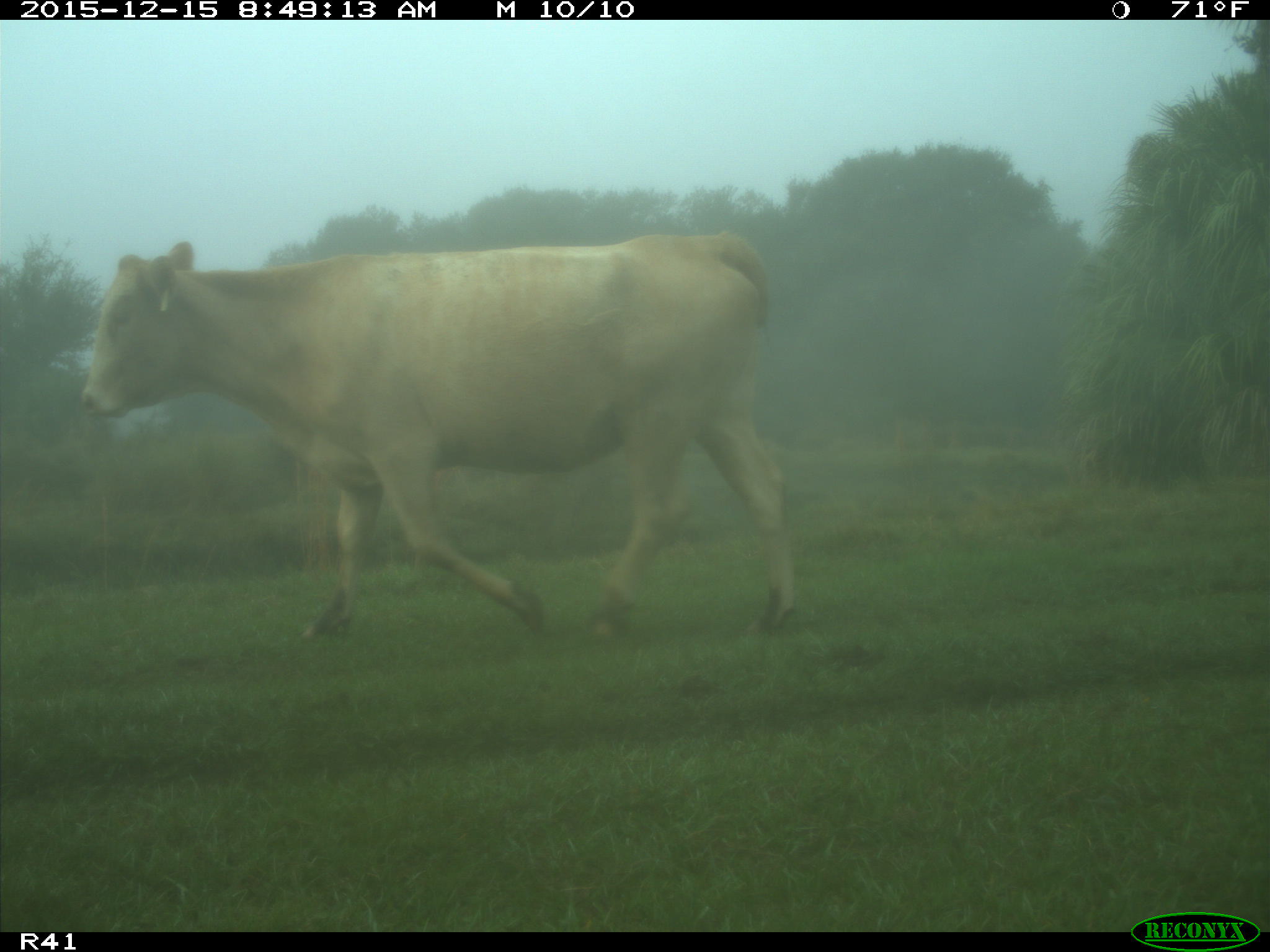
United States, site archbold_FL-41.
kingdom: Animalia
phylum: Chordata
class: Mammalia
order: Artiodactyla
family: Bovidae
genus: Bos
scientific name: Bos taurus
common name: domestic cow